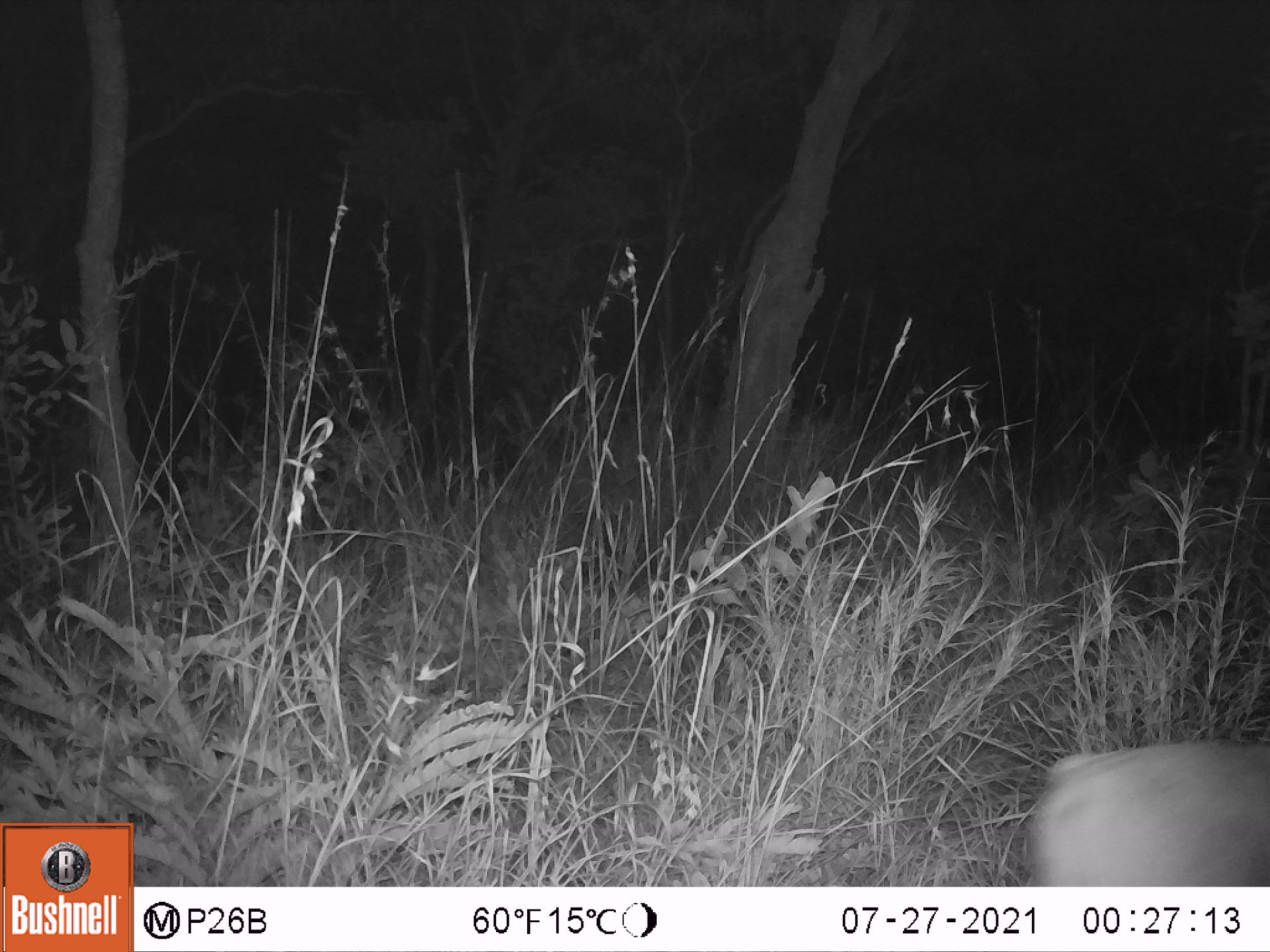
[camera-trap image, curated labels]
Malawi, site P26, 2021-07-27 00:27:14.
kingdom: Animalia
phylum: Chordata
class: Mammalia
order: Artiodactyla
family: Bovidae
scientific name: Antilopinae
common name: small antelope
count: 1